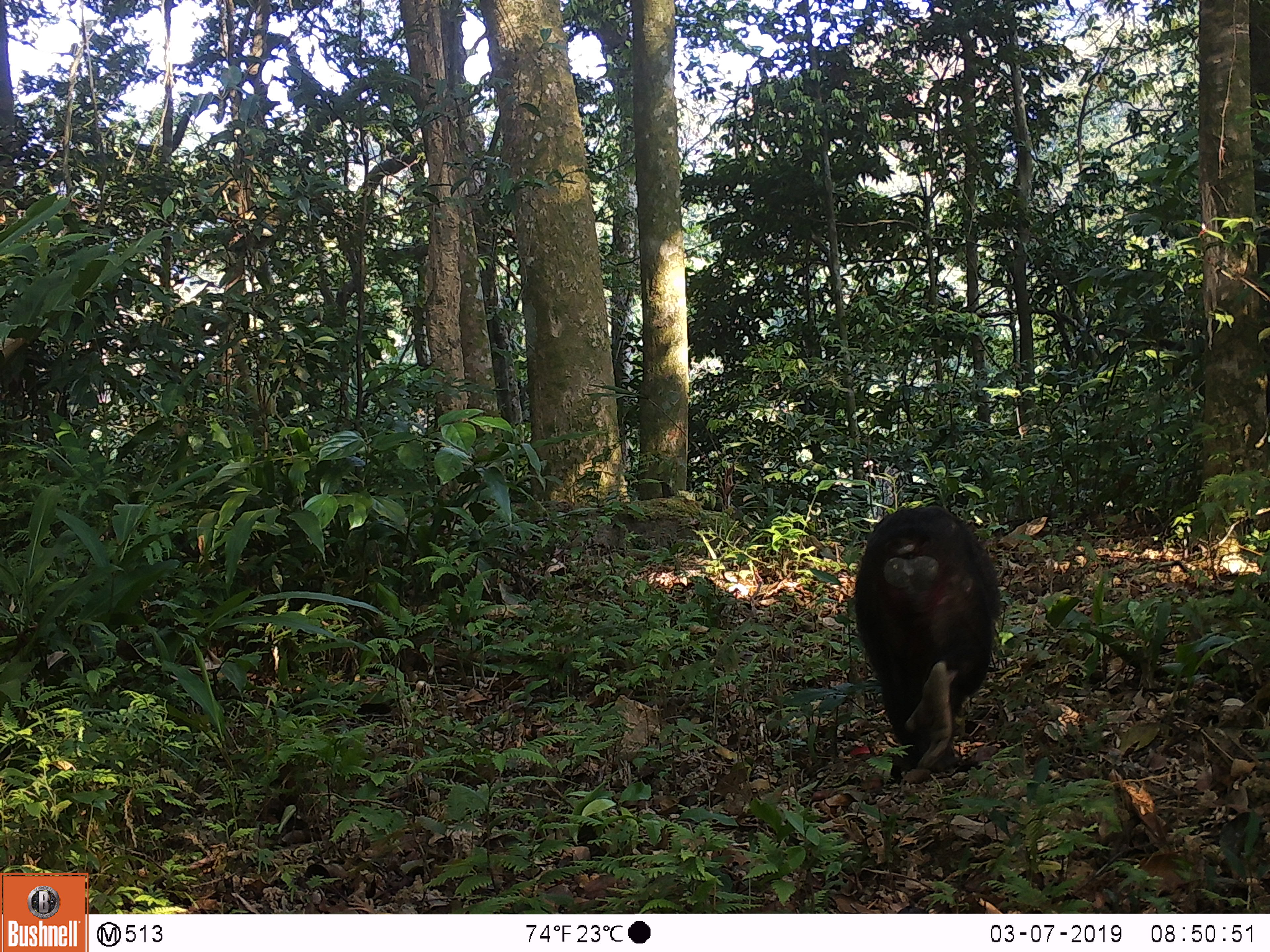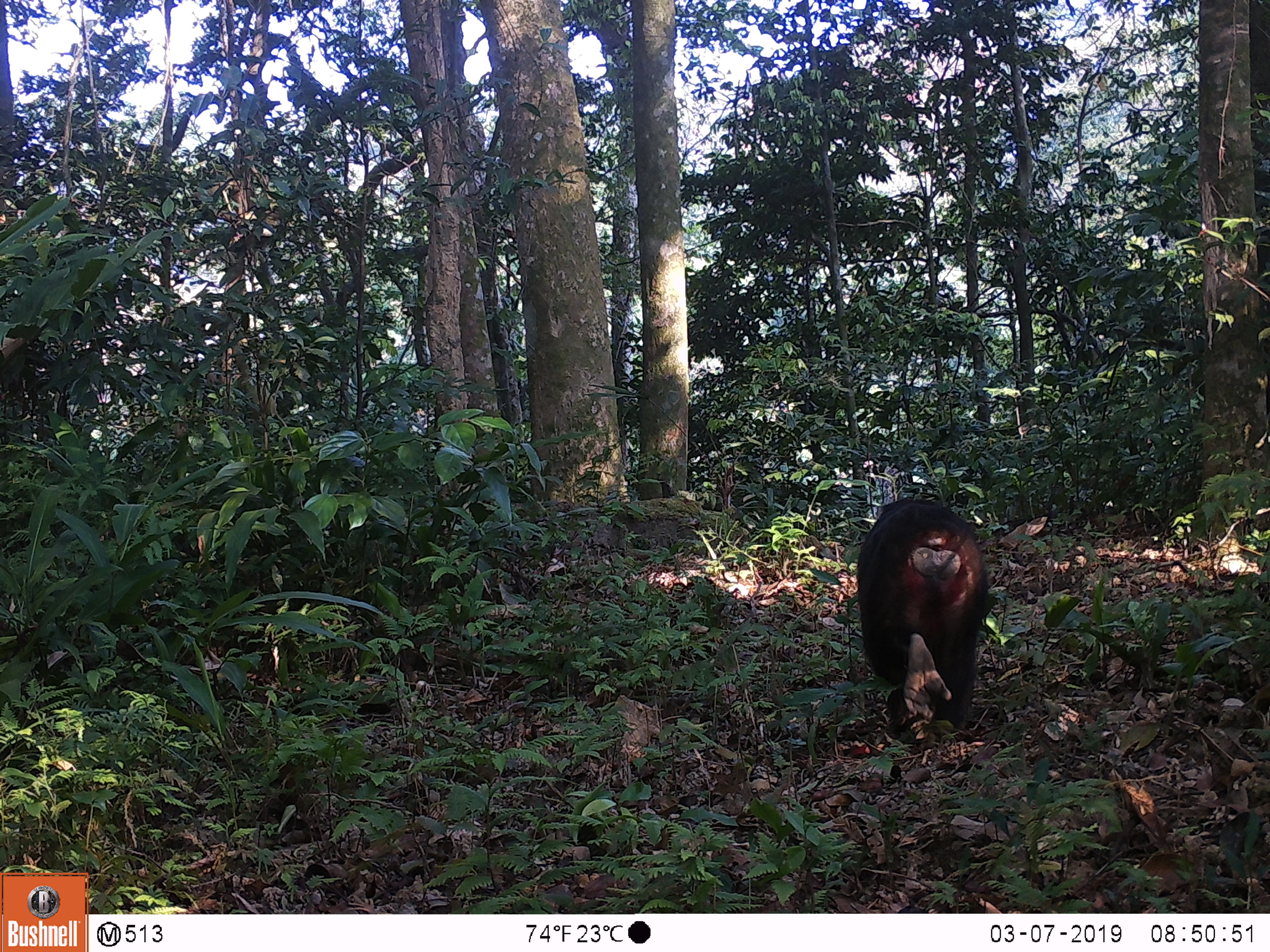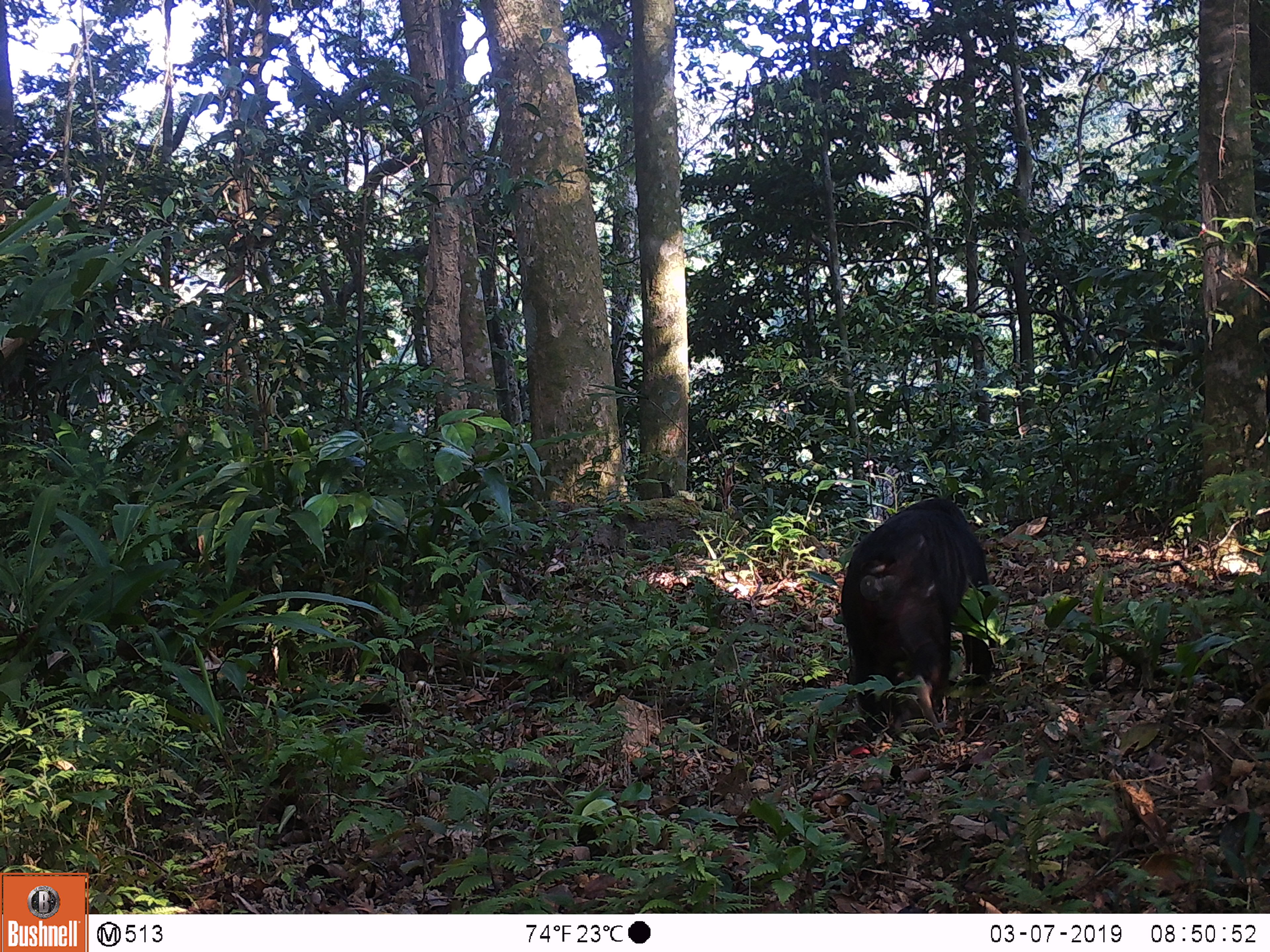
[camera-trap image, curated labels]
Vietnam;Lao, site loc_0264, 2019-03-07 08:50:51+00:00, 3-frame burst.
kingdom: Animalia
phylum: Chordata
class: Mammalia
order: Primates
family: Cercopithecidae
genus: Macaca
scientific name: Macaca arctoides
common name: stump-tailed macaque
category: stump tailed macaque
Stump tailed macaque (stump-tailed macaque) (Macaca arctoides). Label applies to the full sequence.